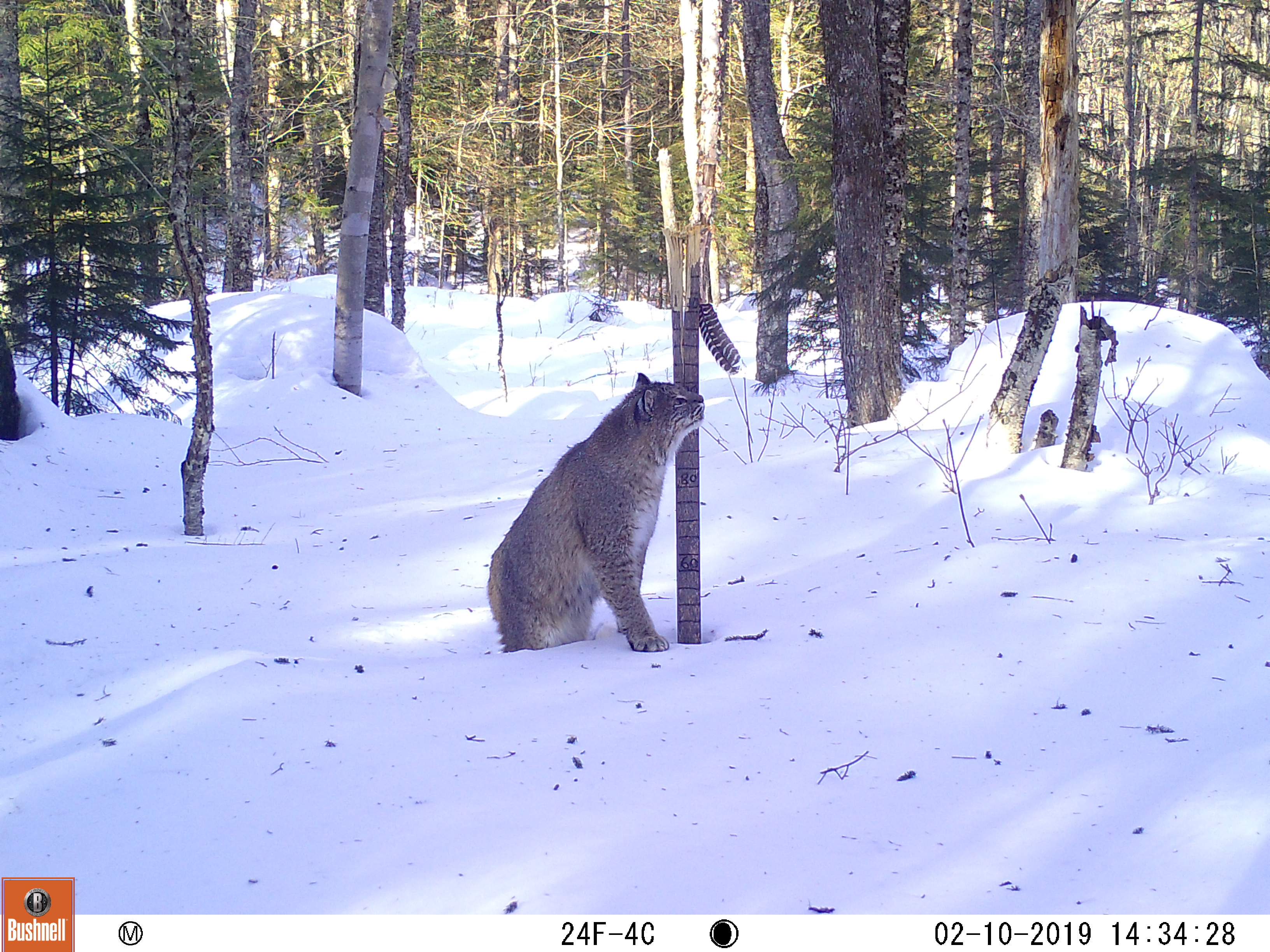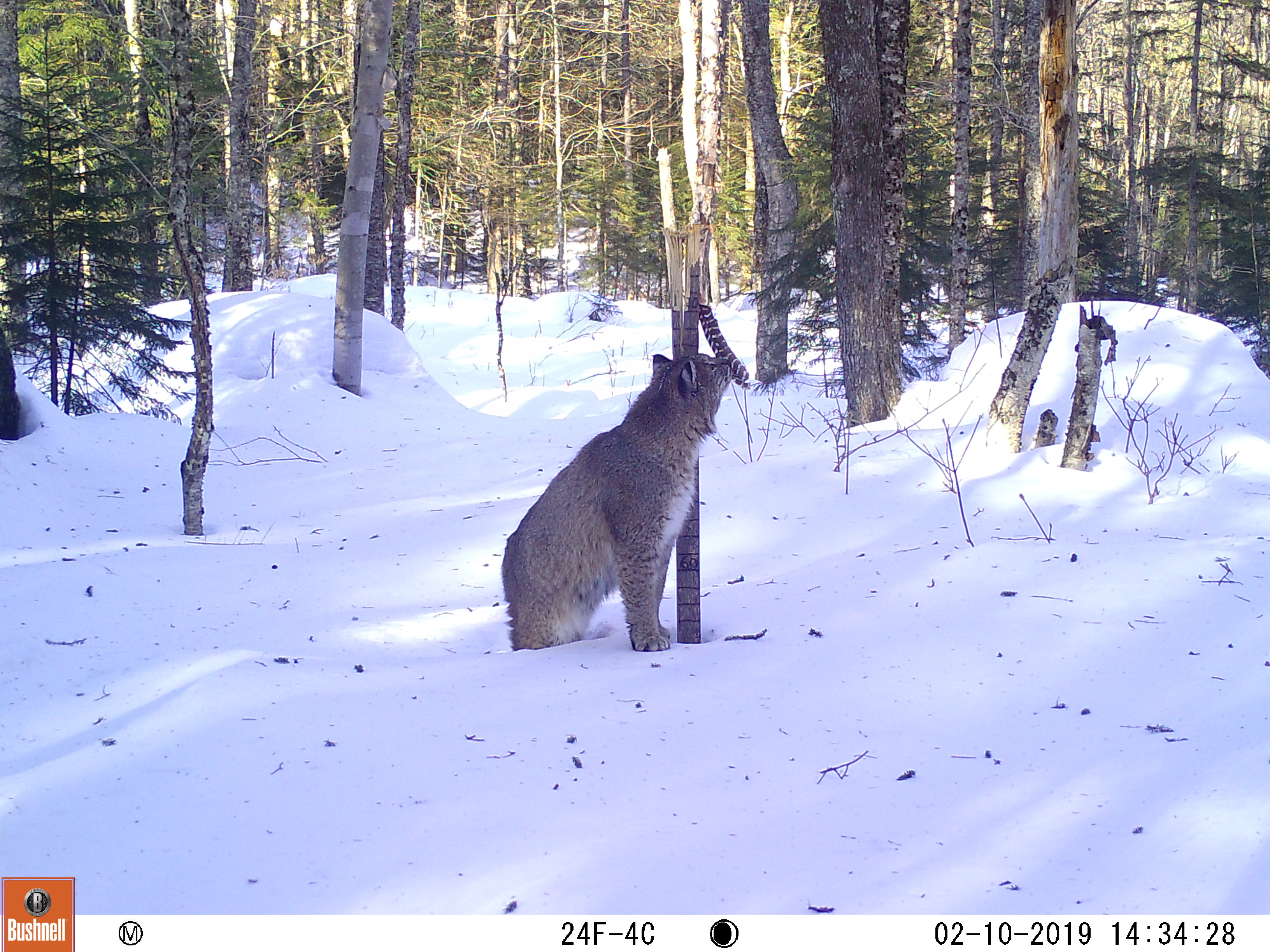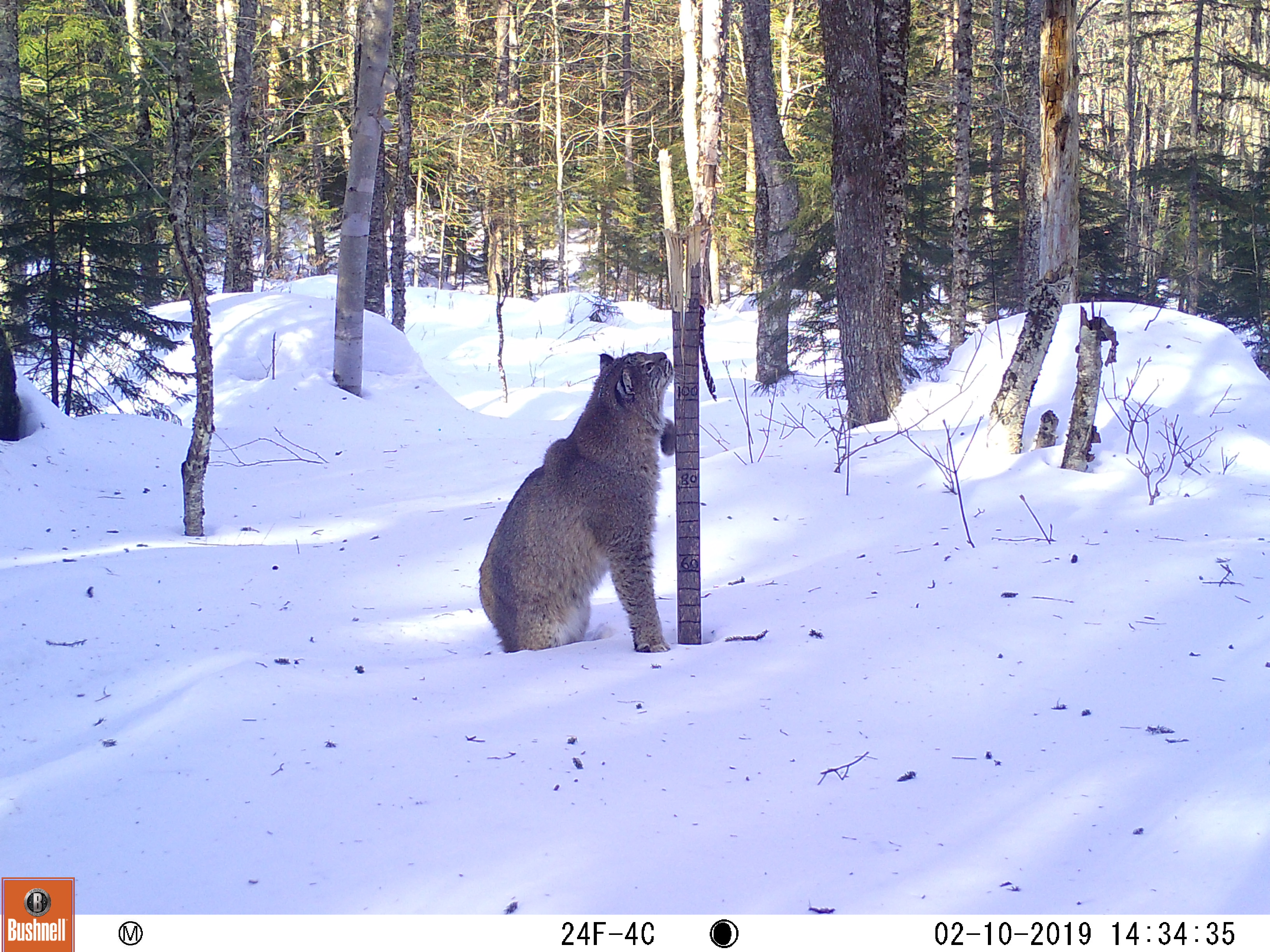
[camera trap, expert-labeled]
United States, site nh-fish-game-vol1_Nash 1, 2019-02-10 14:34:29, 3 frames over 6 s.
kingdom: Animalia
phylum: Chordata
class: Mammalia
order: Carnivora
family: Felidae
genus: Lynx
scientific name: Lynx rufus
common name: bobcat